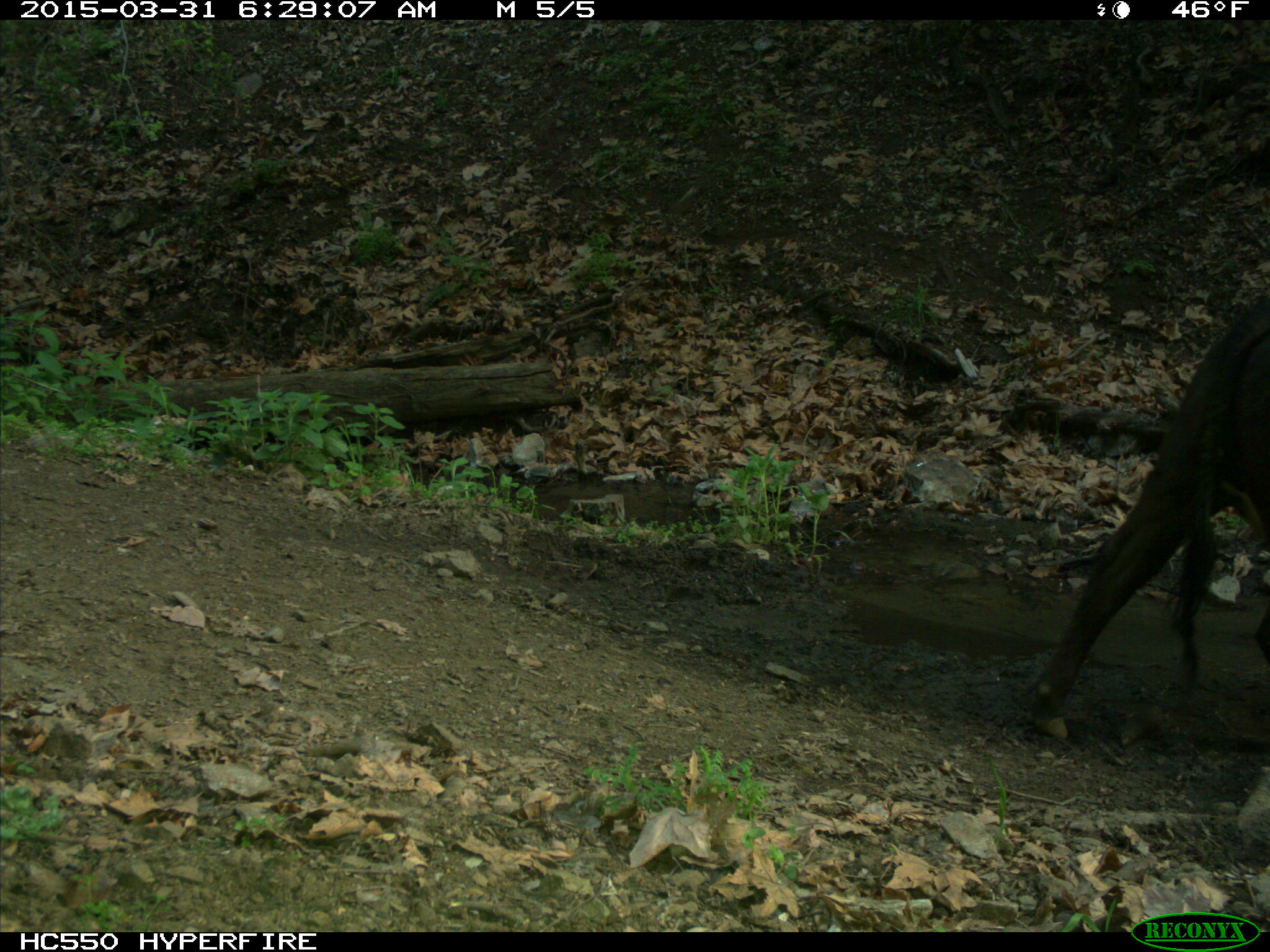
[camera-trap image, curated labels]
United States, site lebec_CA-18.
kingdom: Animalia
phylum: Chordata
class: Mammalia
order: Artiodactyla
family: Bovidae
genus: Bos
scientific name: Bos taurus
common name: domestic cow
Bos taurus (domestic cow).